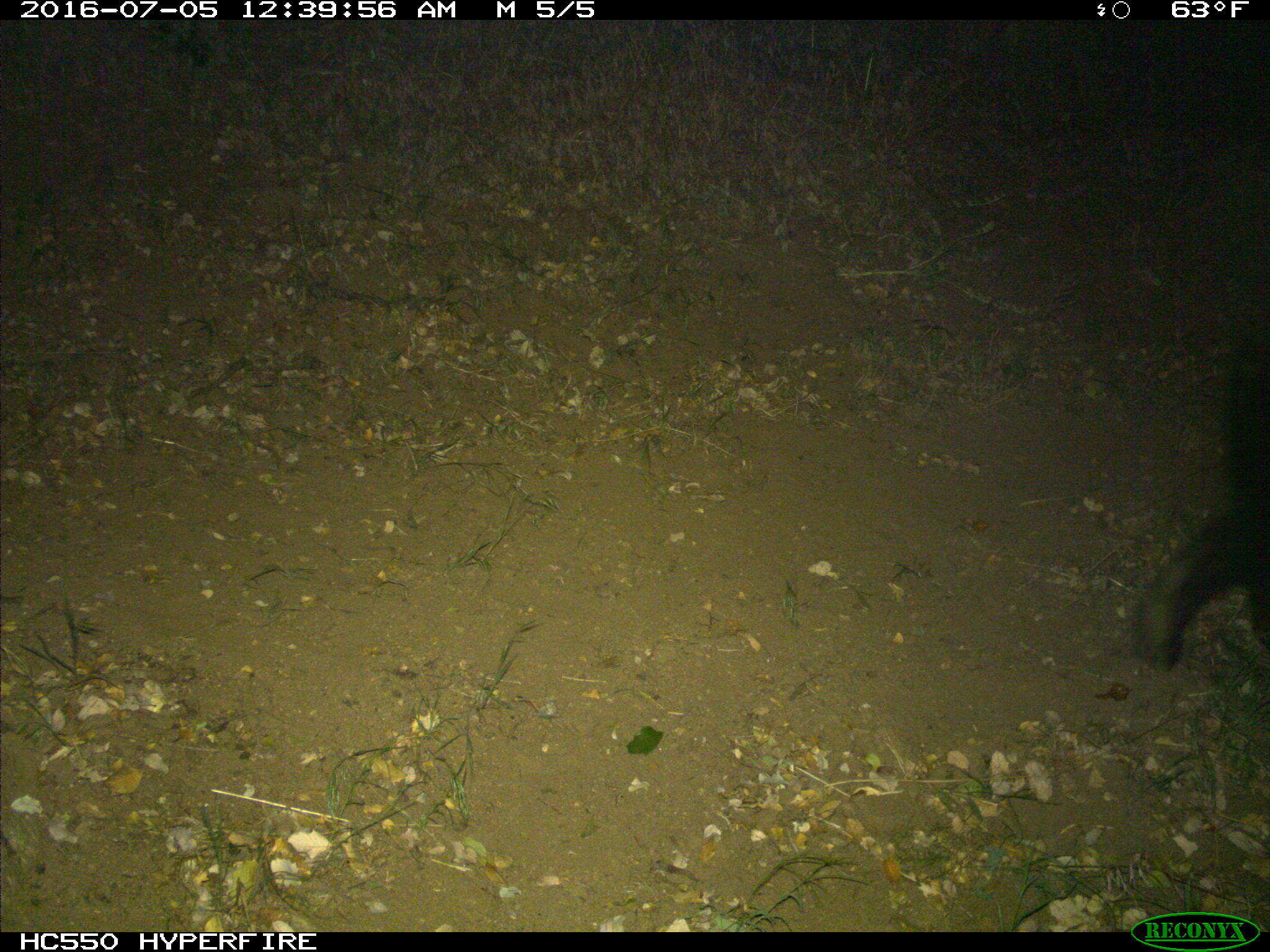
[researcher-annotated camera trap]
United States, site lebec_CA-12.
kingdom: Animalia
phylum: Chordata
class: Mammalia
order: Carnivora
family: Ursidae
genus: Ursus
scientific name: Ursus americanus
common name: american black bear